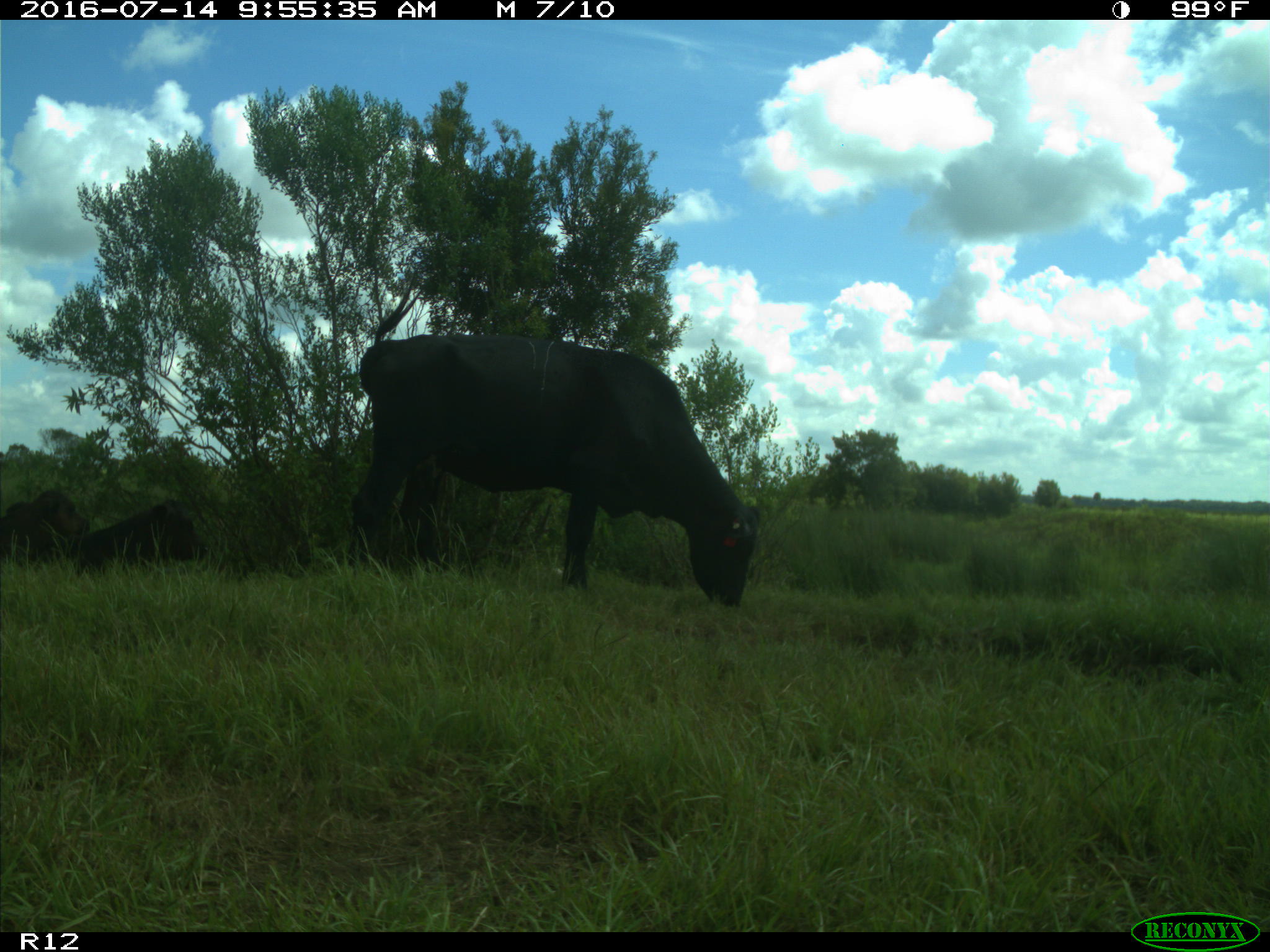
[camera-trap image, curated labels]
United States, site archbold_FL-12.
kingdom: Animalia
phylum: Chordata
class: Mammalia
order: Artiodactyla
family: Bovidae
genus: Bos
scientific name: Bos taurus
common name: domestic cow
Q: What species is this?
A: Bos taurus (domestic cow).